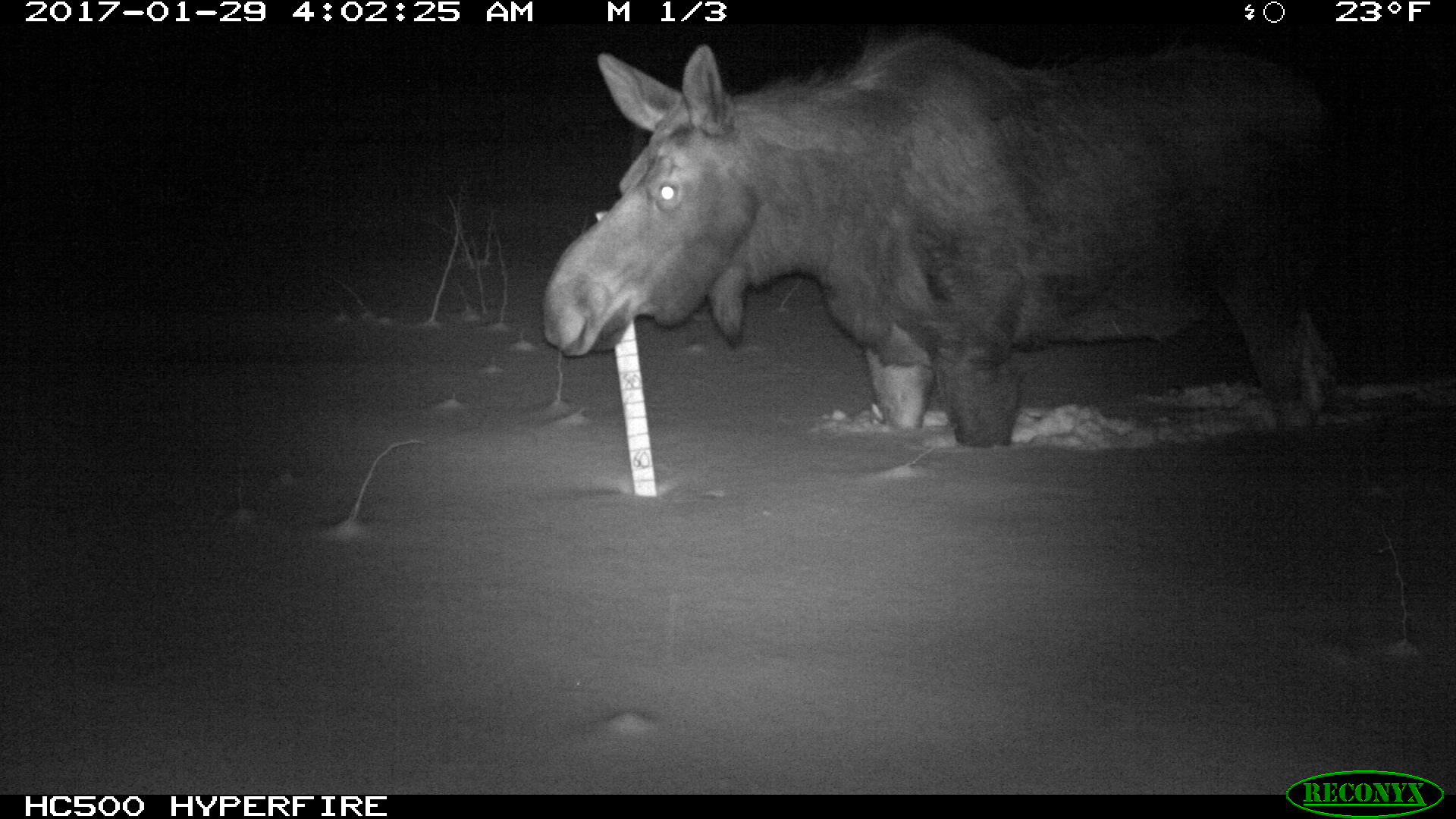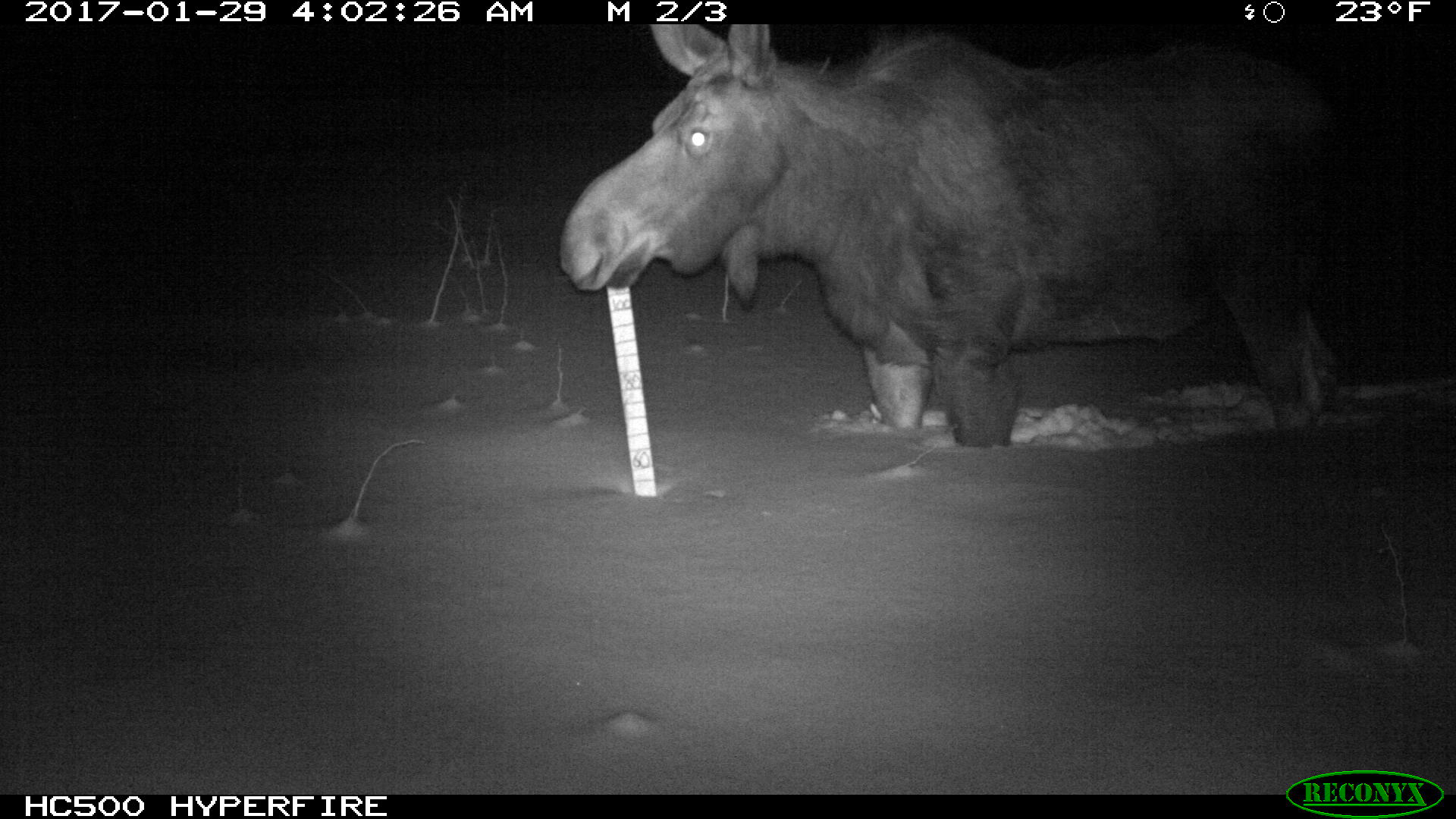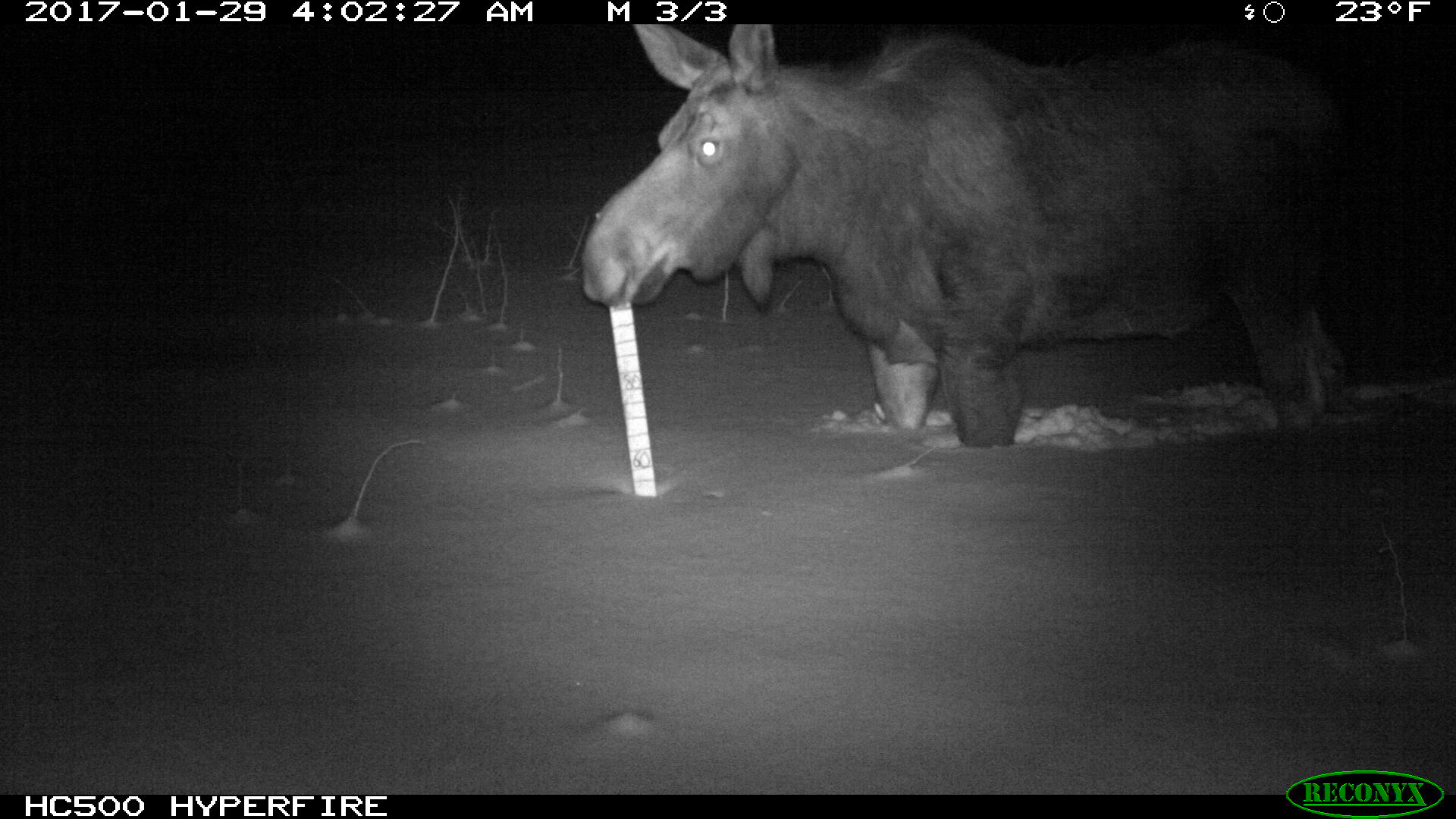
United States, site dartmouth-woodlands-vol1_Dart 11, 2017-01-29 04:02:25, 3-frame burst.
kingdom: Animalia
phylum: Chordata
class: Mammalia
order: Artiodactyla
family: Cervidae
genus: Alces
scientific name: Alces alces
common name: moose